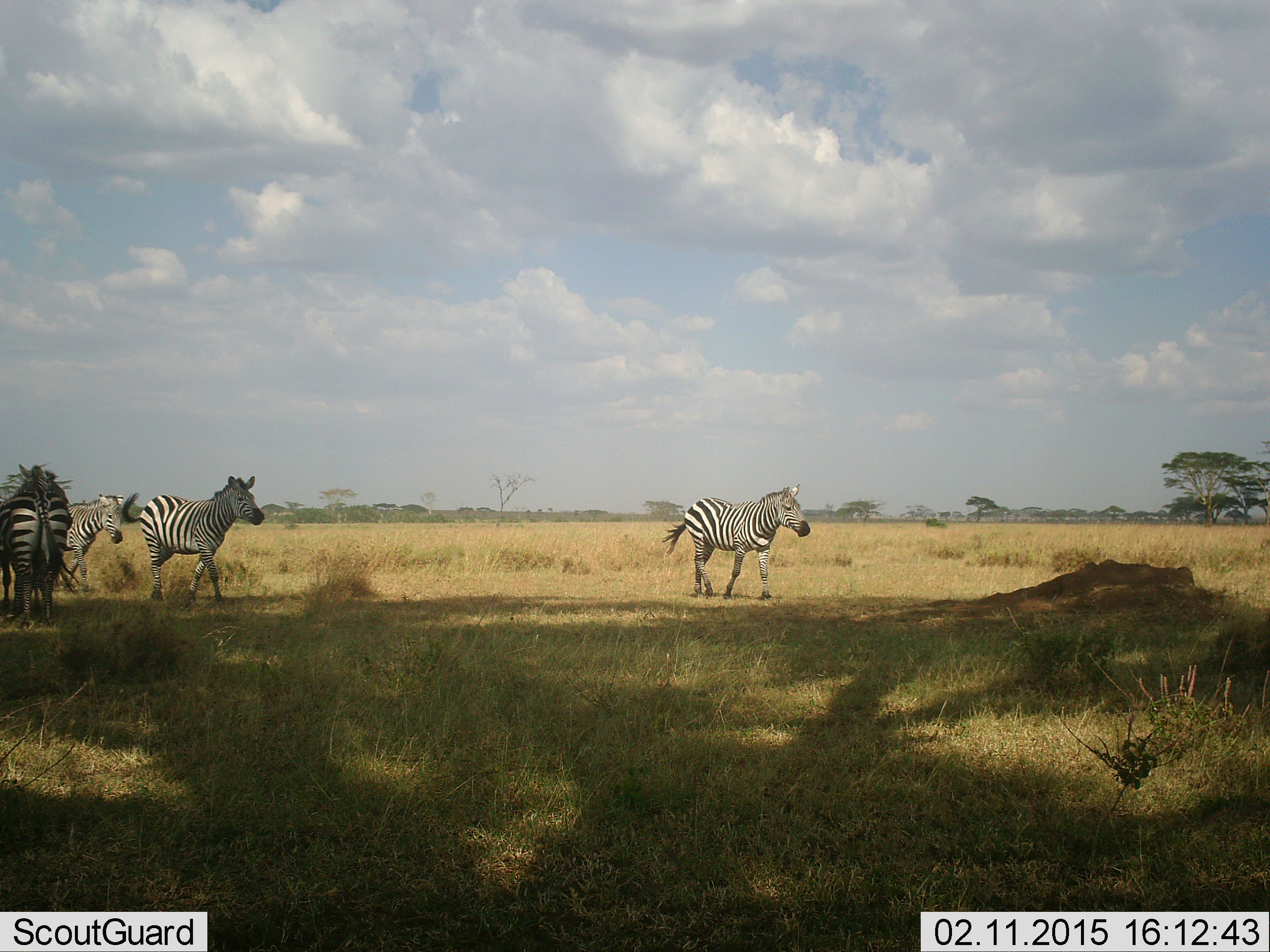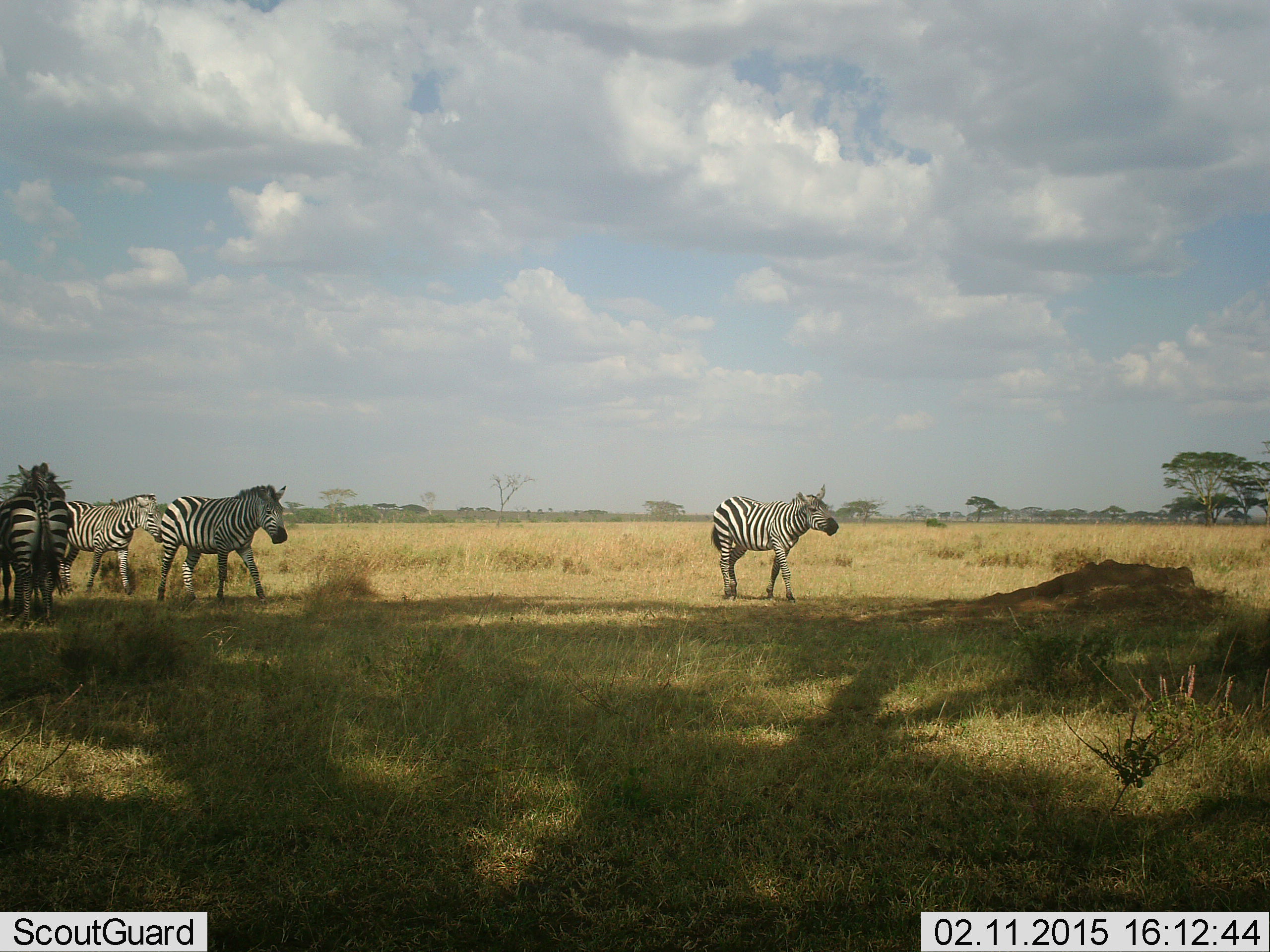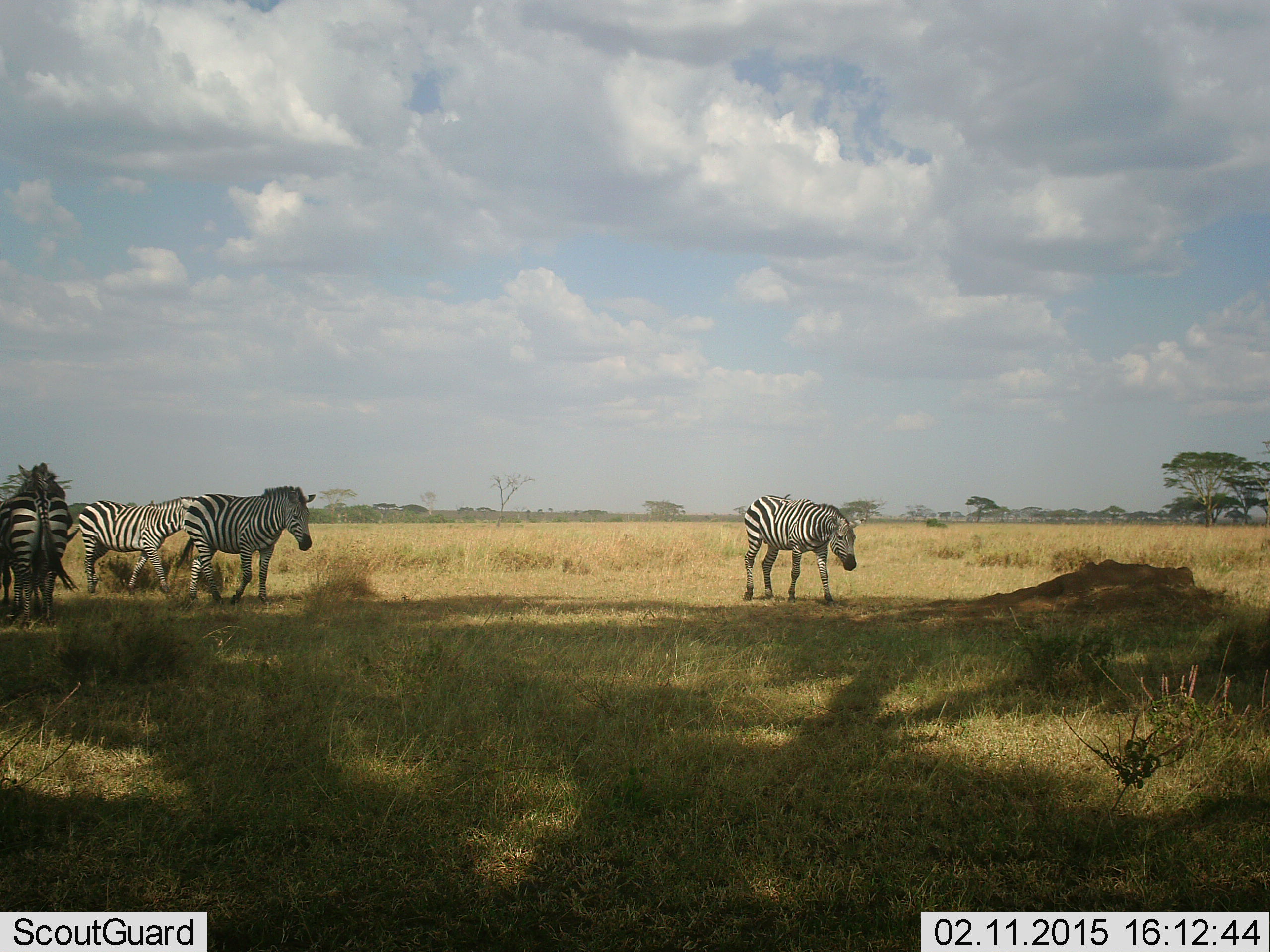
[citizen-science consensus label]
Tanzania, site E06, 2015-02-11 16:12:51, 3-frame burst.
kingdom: Animalia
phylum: Chordata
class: Mammalia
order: Perissodactyla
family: Equidae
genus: Equus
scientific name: Equus quagga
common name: plains zebra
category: zebra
Zebra (plains zebra) (Equus quagga), count 5. Behavior (volunteer vote fractions): standing 70%, resting 0%, moving 100%, interacting 0%. Young present (vote fraction): 0%. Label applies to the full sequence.